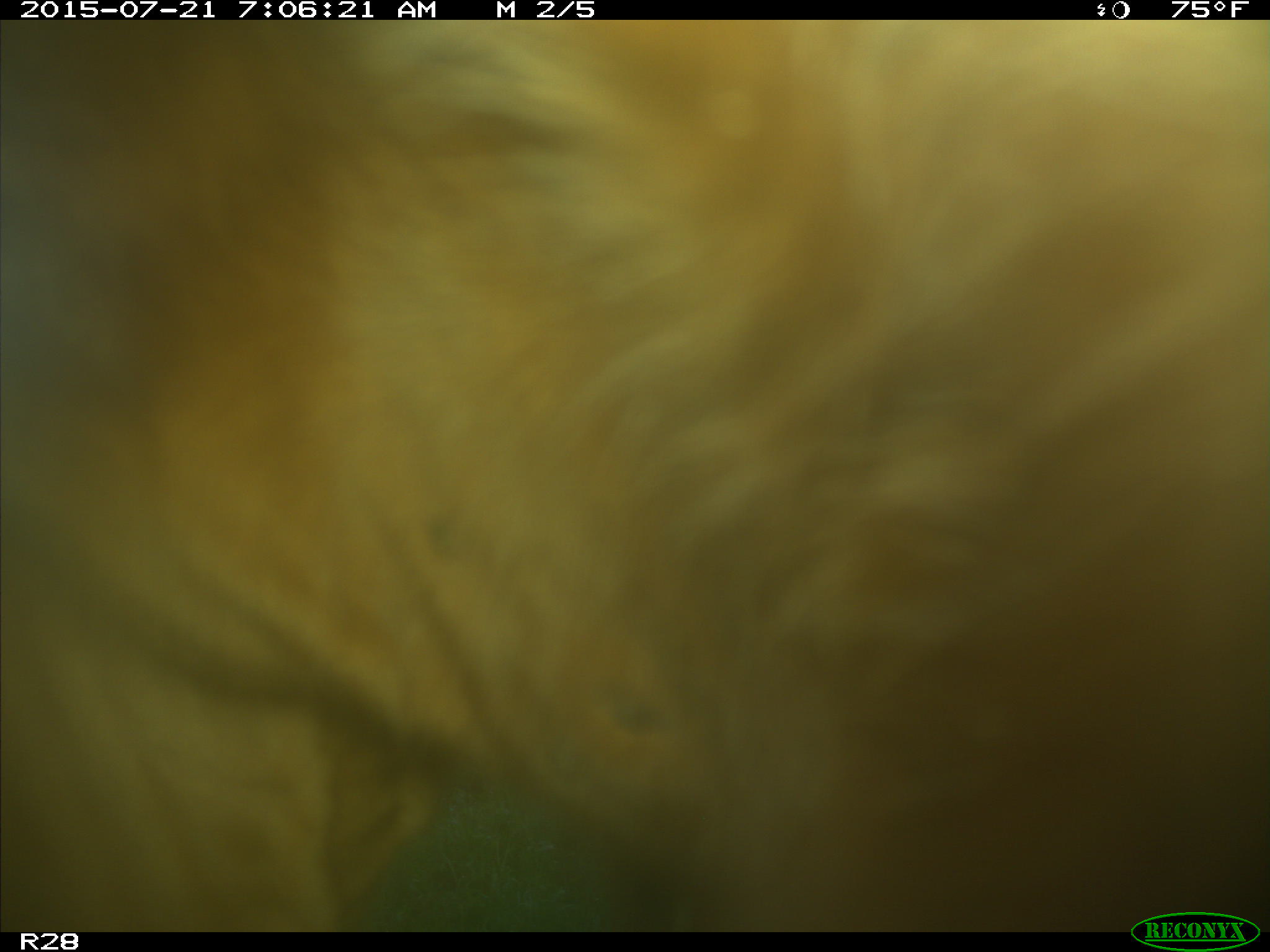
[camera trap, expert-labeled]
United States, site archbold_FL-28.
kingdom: Animalia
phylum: Chordata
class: Mammalia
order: Artiodactyla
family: Bovidae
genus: Bos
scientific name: Bos taurus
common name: domestic cow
Bos taurus (domestic cow).